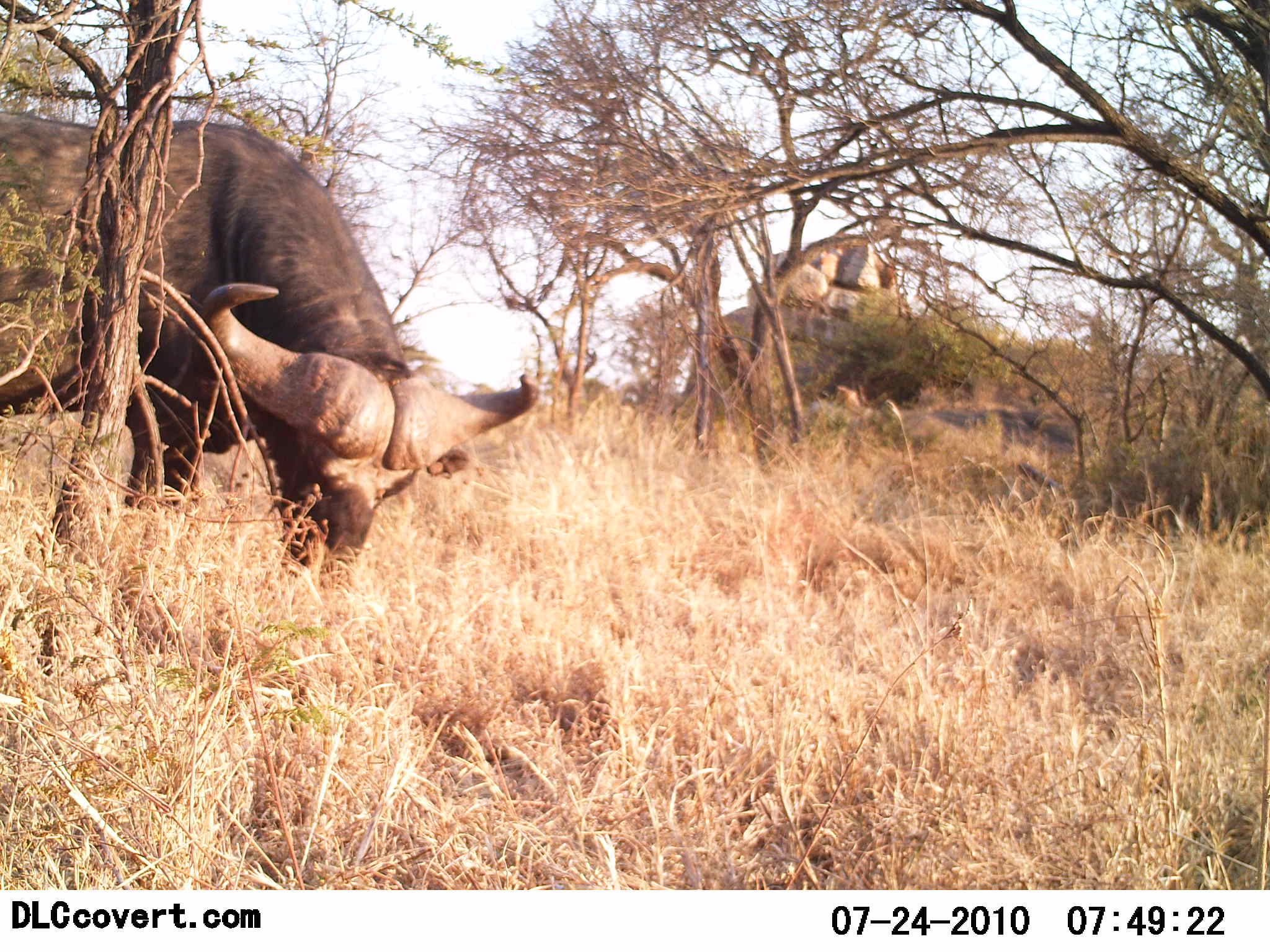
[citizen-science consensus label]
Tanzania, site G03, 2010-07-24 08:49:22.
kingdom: Animalia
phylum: Chordata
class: Mammalia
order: Artiodactyla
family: Bovidae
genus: Syncerus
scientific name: Syncerus caffer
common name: cape buffalo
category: buffalo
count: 1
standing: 29%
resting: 0%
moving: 0%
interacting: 0%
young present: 0%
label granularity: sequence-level